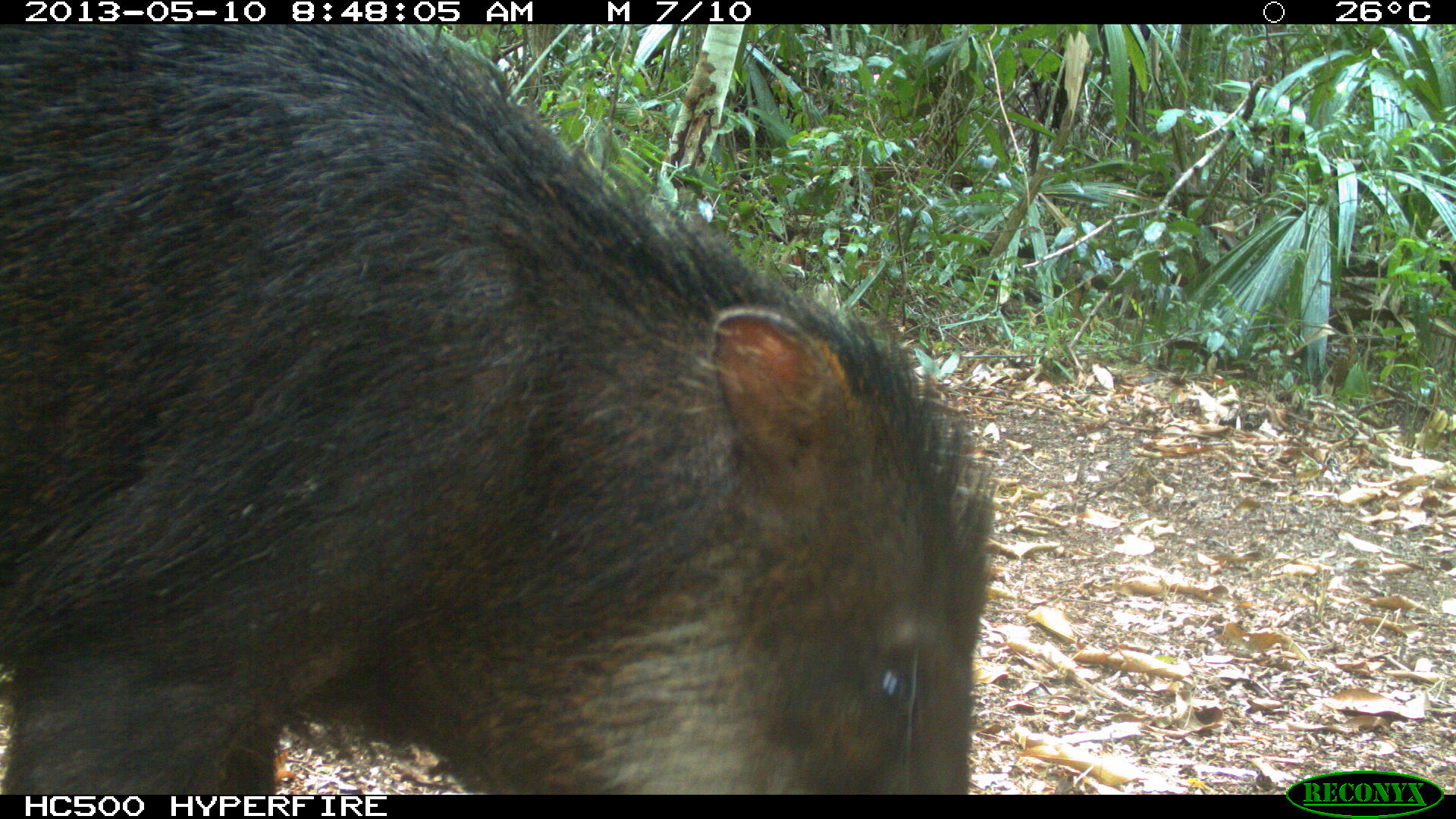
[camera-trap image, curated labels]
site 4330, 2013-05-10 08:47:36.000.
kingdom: Animalia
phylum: Chordata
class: Mammalia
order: Artiodactyla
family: Tayassuidae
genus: Tayassu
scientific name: Tayassu pecari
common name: white-lipped peccary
Tayassu pecari (white-lipped peccary), count 4.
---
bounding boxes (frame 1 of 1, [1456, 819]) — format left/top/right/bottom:
tayassu pecari: 0/24/995/794